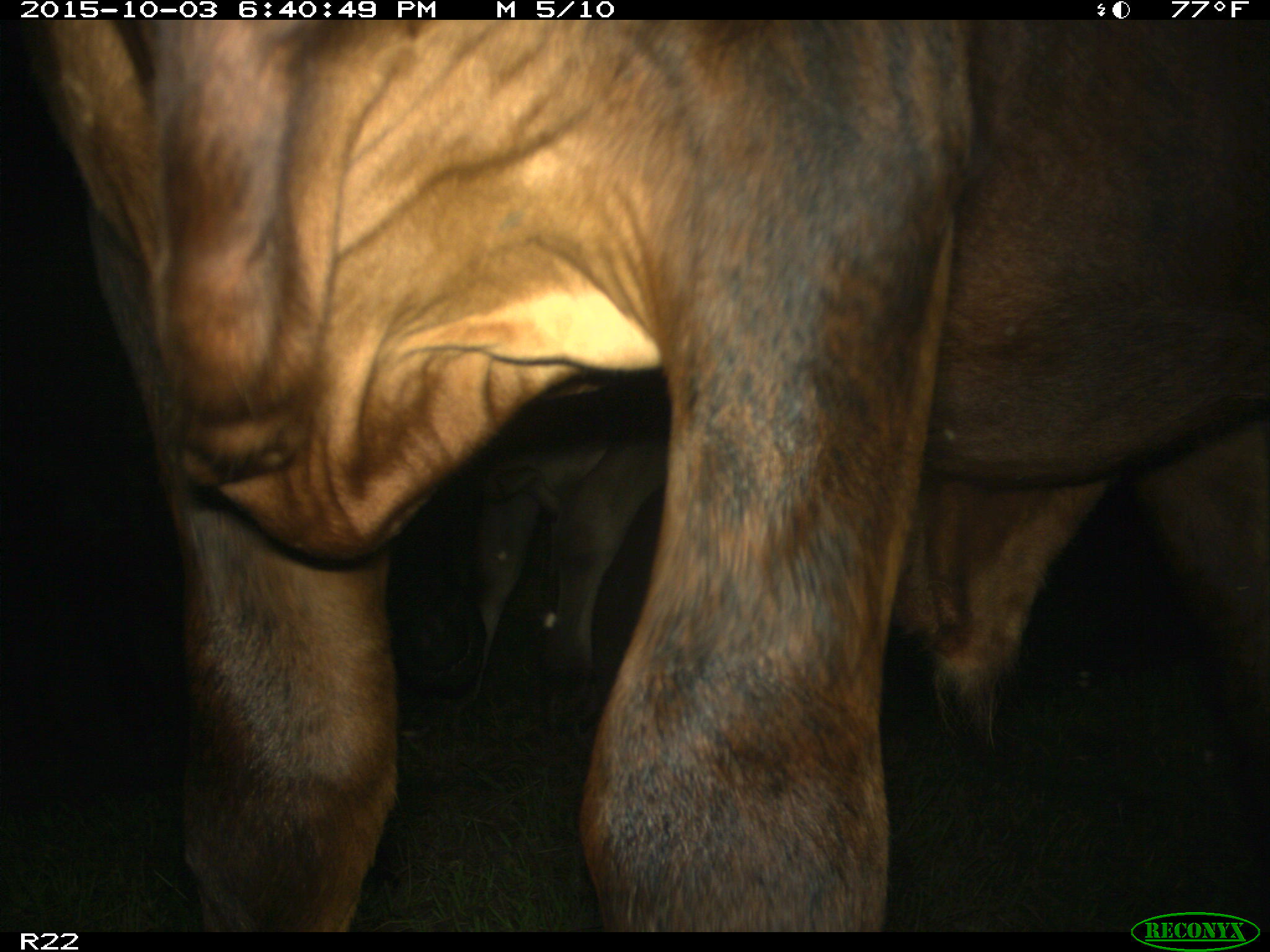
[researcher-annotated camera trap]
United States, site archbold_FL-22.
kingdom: Animalia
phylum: Chordata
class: Mammalia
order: Artiodactyla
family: Bovidae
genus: Bos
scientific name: Bos taurus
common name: domestic cow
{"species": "Bos taurus (domestic cow)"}